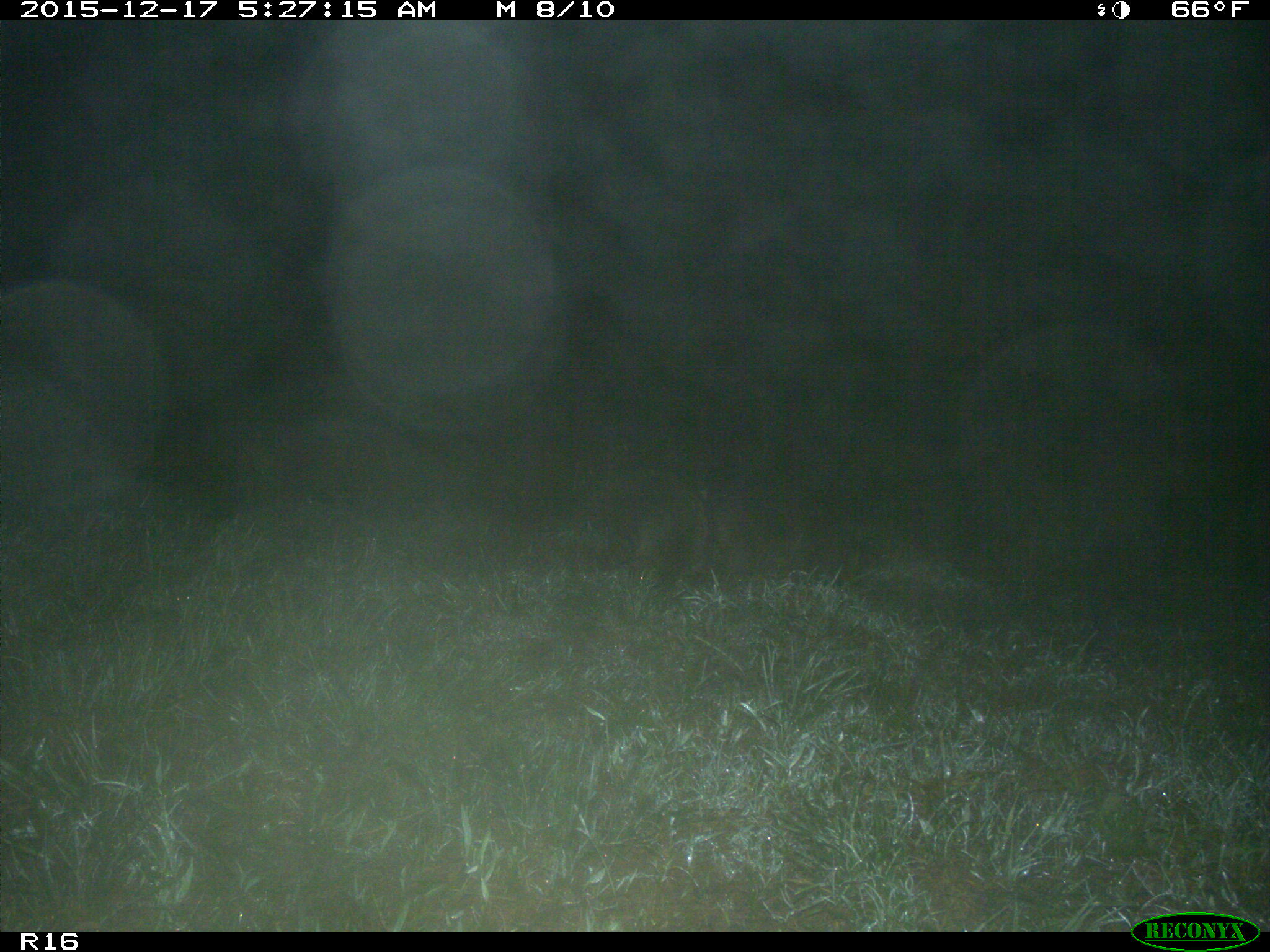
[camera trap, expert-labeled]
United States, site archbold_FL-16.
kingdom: Animalia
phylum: Chordata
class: Mammalia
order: Carnivora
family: Procyonidae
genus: Procyon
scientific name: Procyon lotor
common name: common raccoon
Procyon lotor (common raccoon).